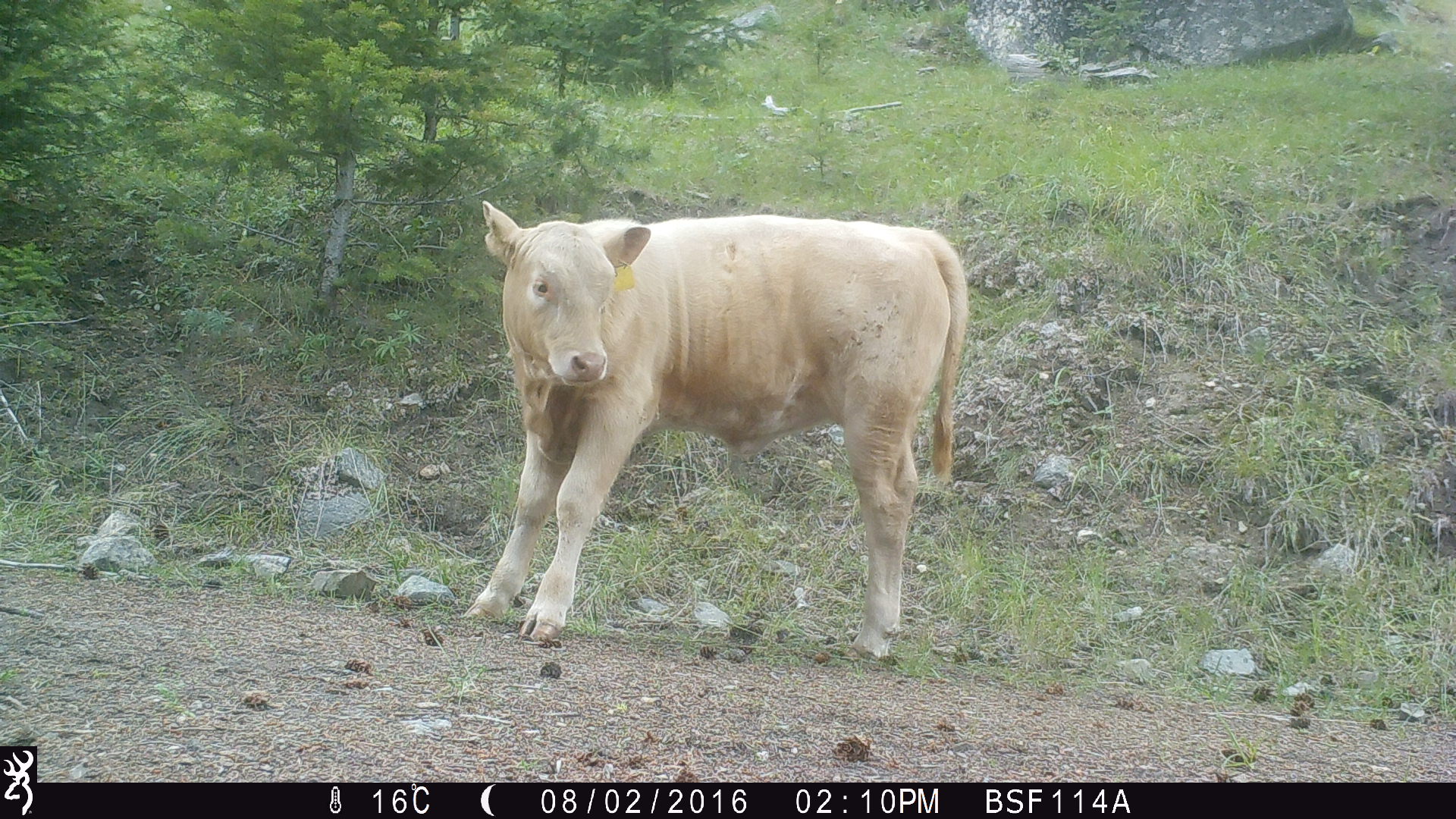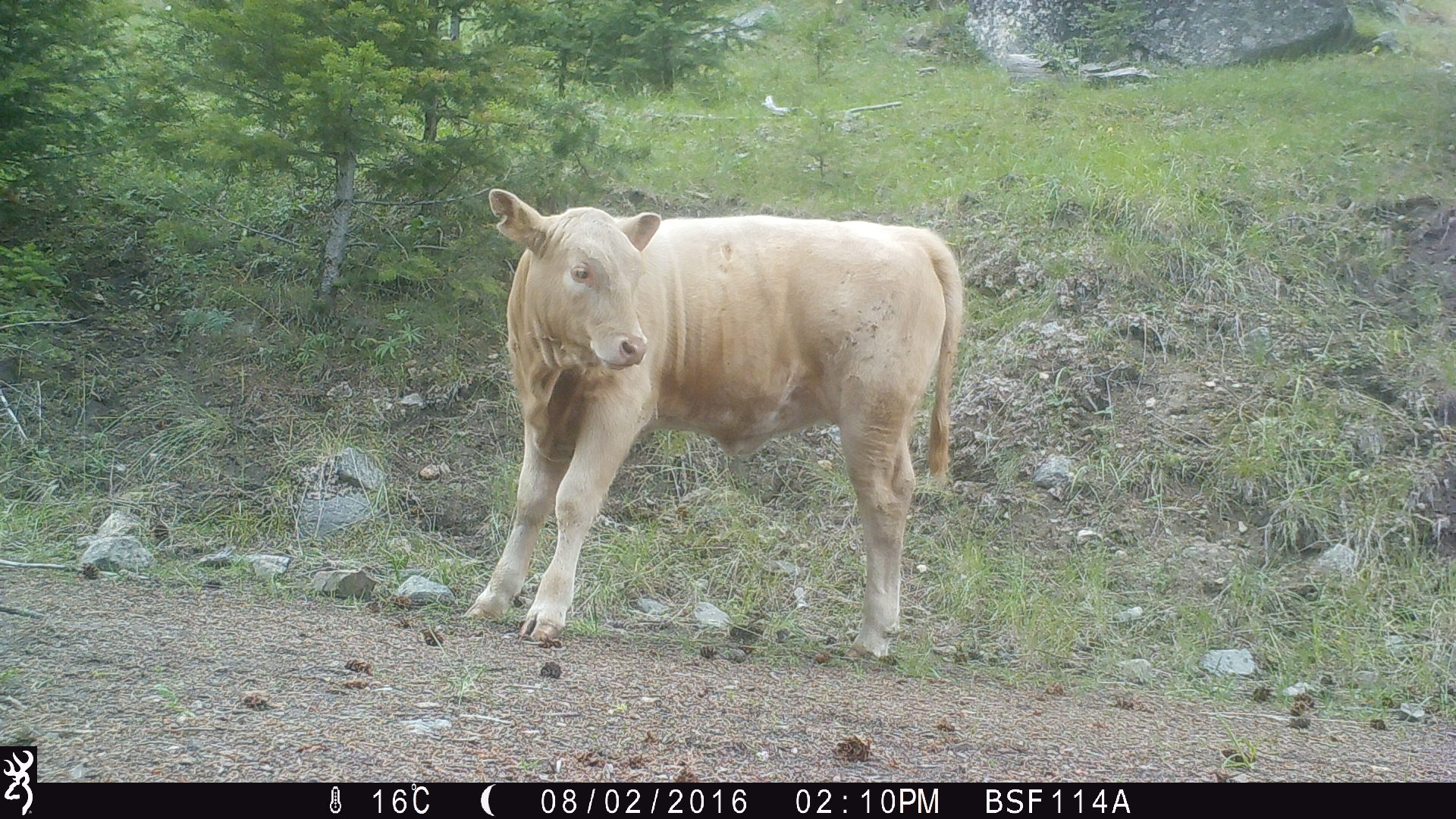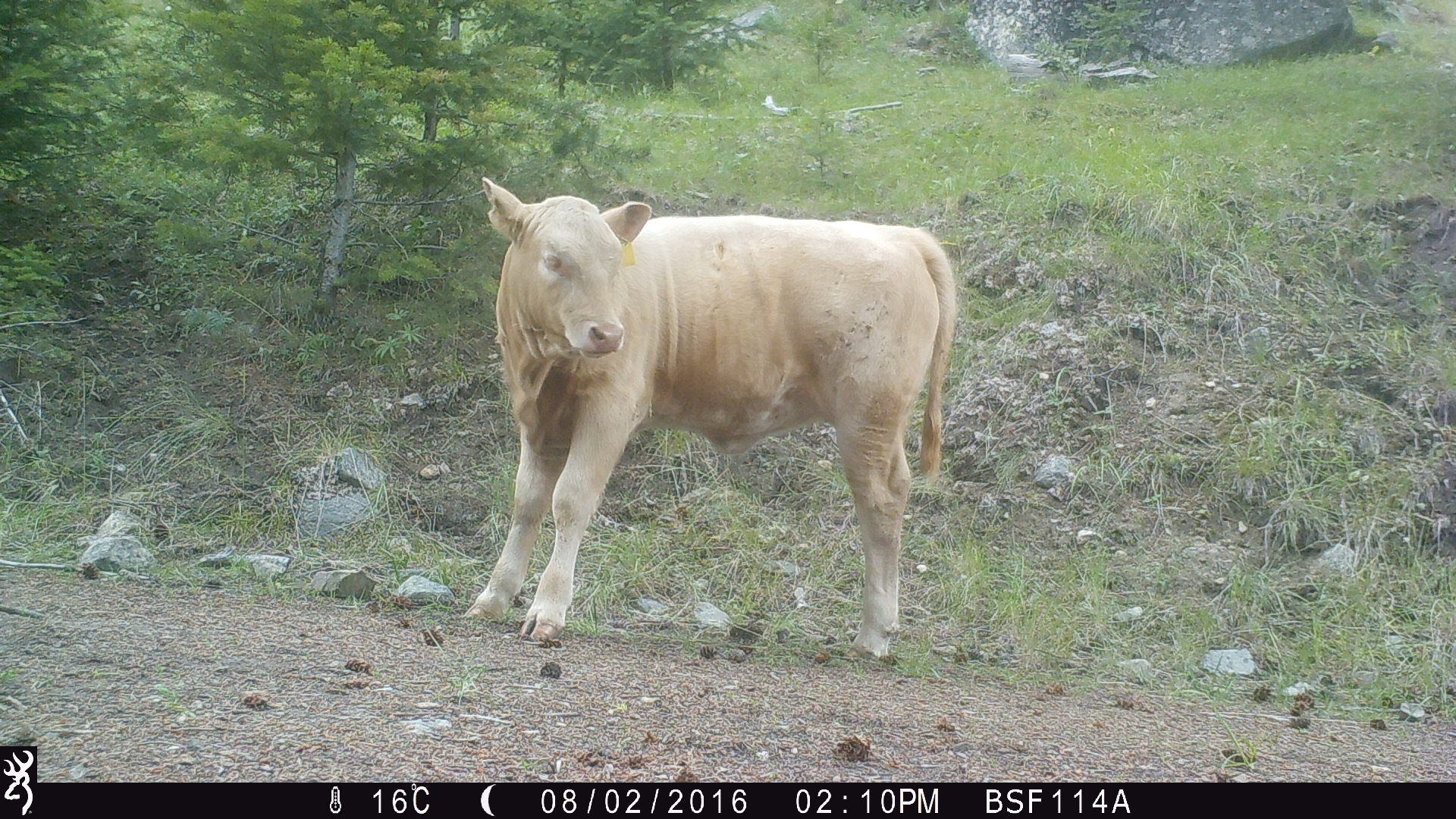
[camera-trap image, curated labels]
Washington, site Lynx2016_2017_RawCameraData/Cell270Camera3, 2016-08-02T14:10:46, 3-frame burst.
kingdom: Animalia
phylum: Chordata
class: Mammalia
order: Artiodactyla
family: Bovidae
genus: Bos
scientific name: Bos taurus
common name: domestic cattle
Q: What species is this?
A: Domestic cattle (Bos taurus).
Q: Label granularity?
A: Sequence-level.